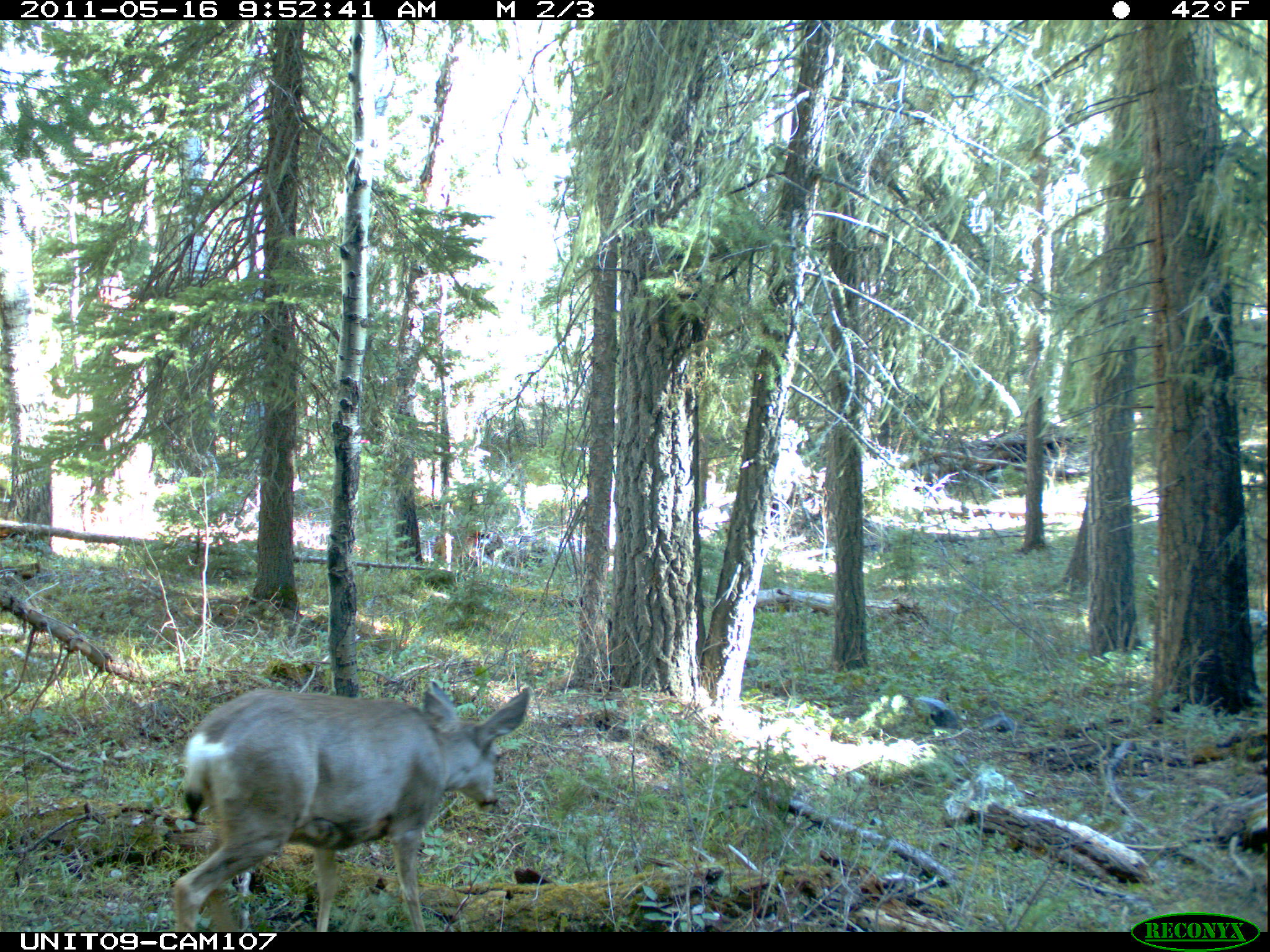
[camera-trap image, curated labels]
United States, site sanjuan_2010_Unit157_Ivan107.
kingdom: Animalia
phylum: Chordata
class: Mammalia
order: Artiodactyla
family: Cervidae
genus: Odocoileus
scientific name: Odocoileus hemionus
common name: mule deer